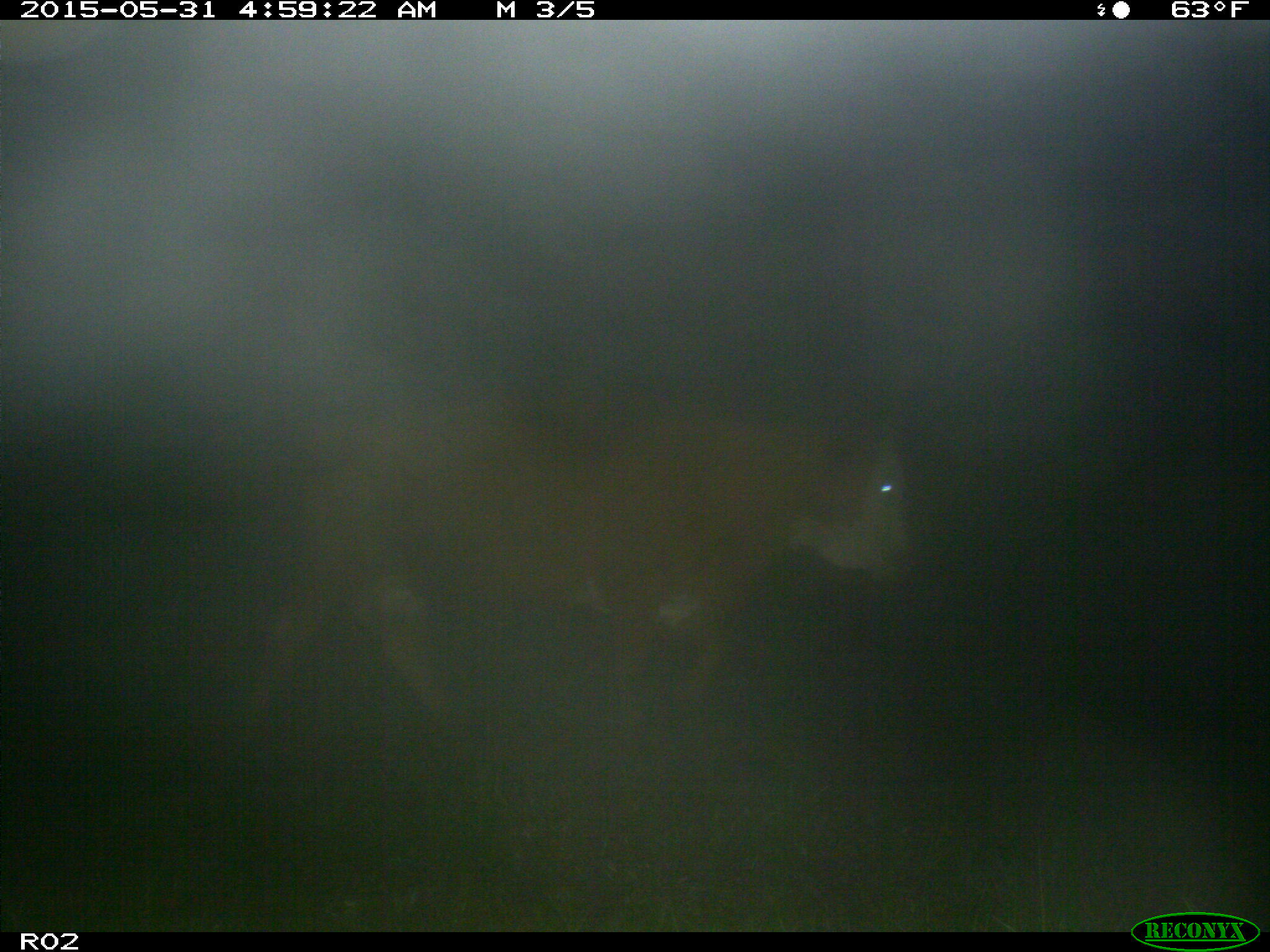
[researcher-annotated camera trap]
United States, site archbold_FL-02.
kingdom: Animalia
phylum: Chordata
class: Mammalia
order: Artiodactyla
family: Bovidae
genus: Bos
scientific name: Bos taurus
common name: domestic cow